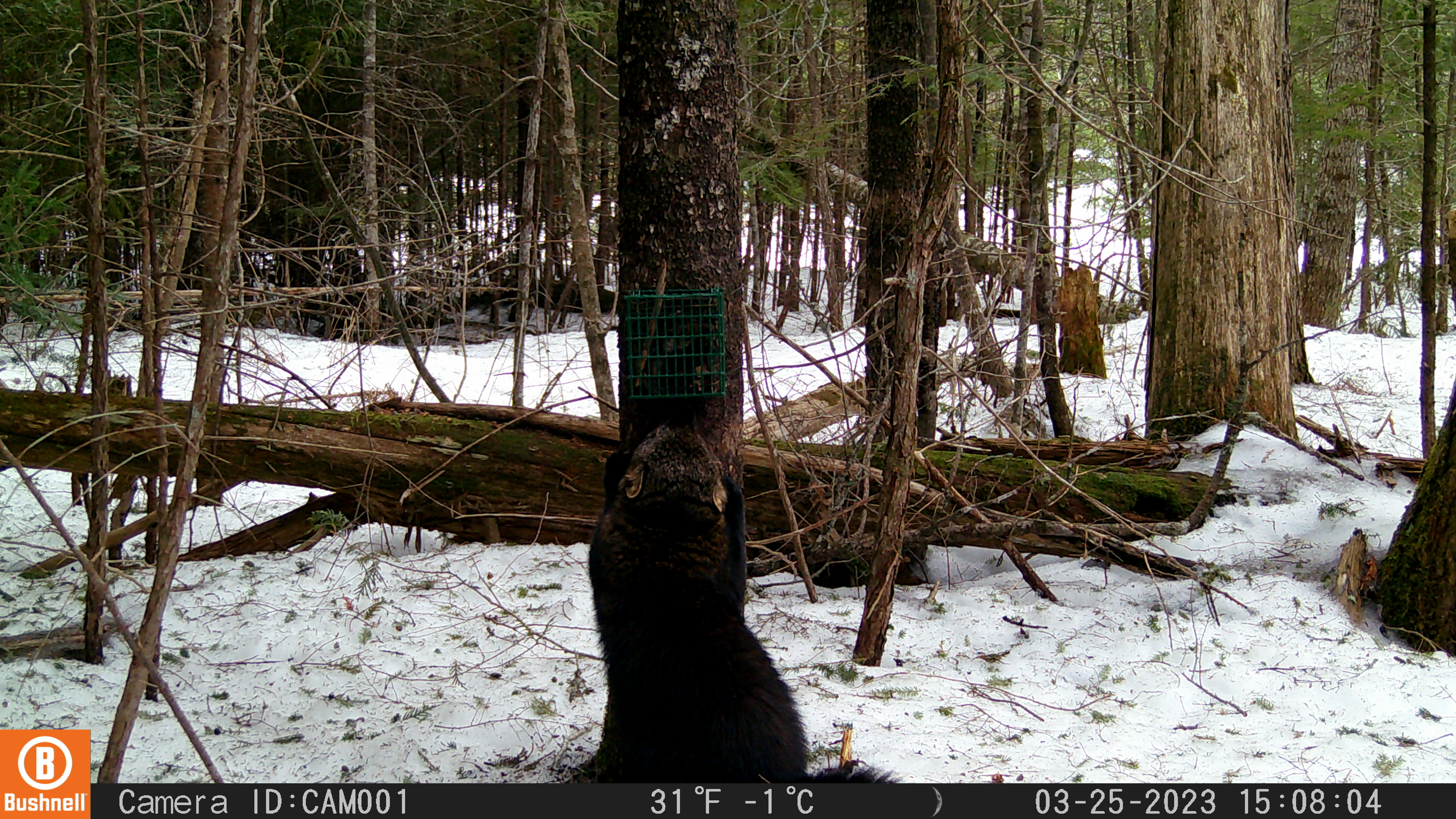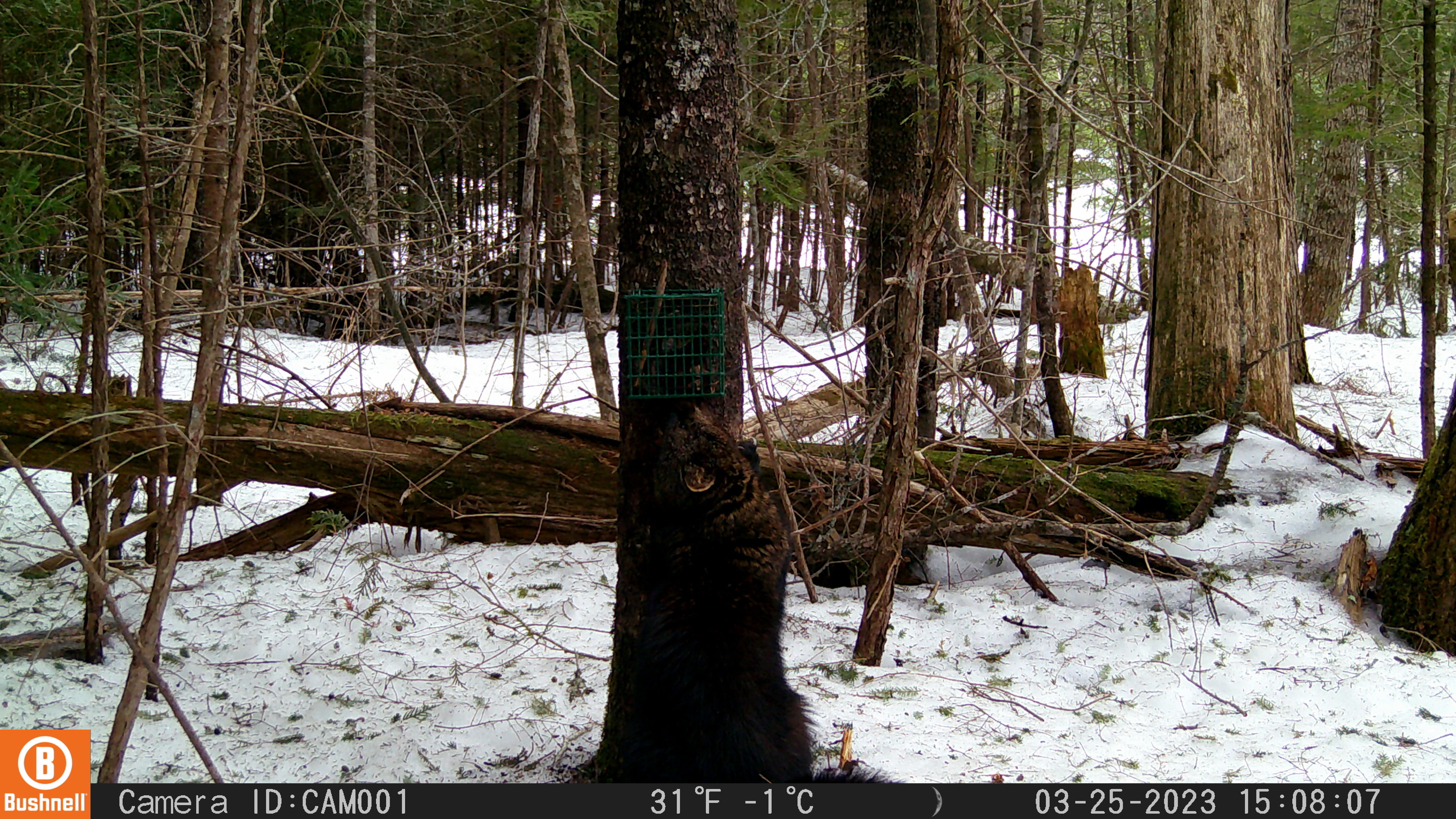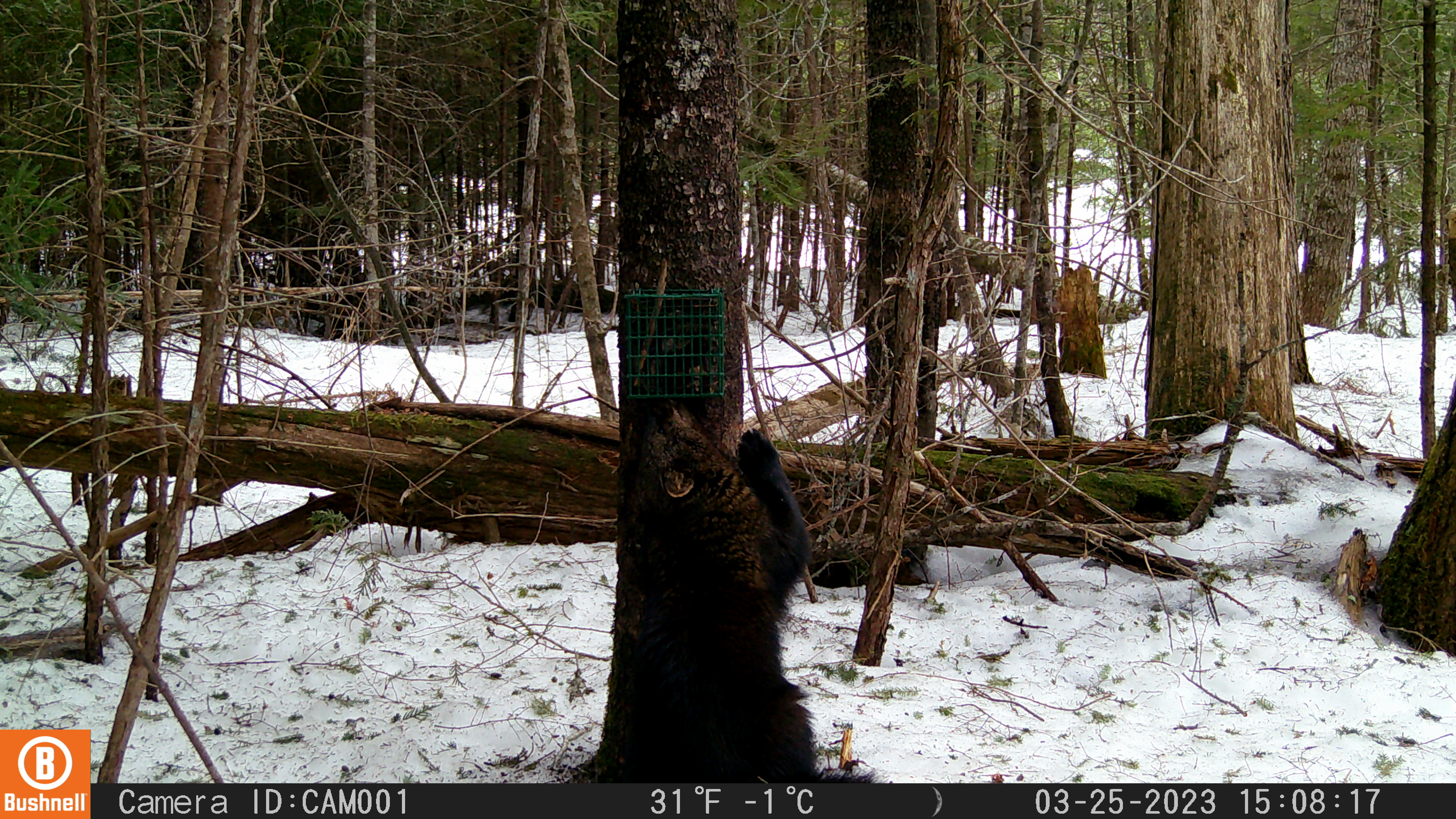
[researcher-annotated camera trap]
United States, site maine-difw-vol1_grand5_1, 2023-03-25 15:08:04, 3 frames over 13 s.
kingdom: Animalia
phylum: Chordata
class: Mammalia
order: Carnivora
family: Mustelidae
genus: Pekania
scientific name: Pekania pennanti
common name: fisher